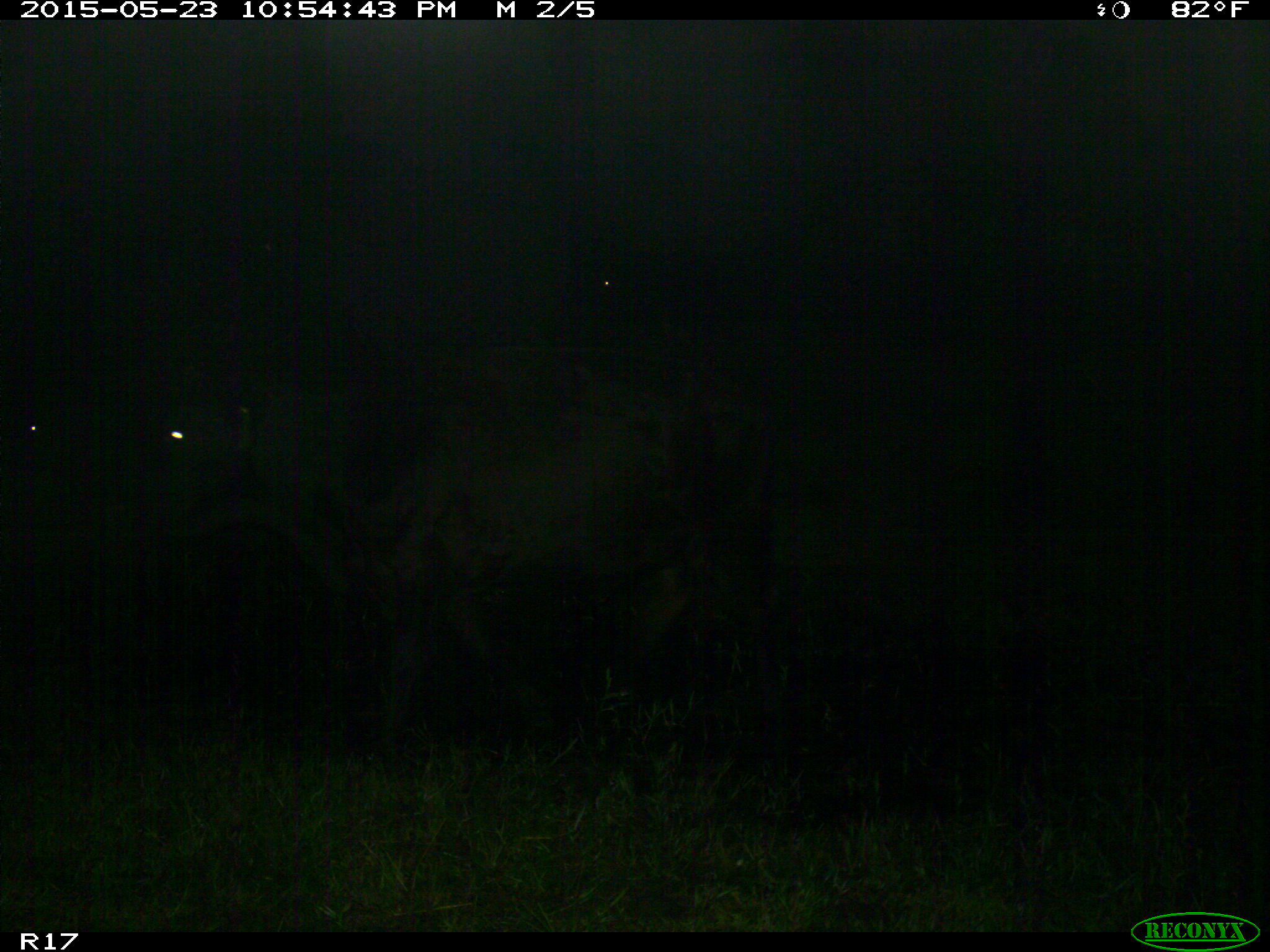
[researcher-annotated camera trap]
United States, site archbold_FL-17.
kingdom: Animalia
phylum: Chordata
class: Mammalia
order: Artiodactyla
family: Bovidae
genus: Bos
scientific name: Bos taurus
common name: domestic cow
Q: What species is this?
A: Bos taurus (domestic cow).